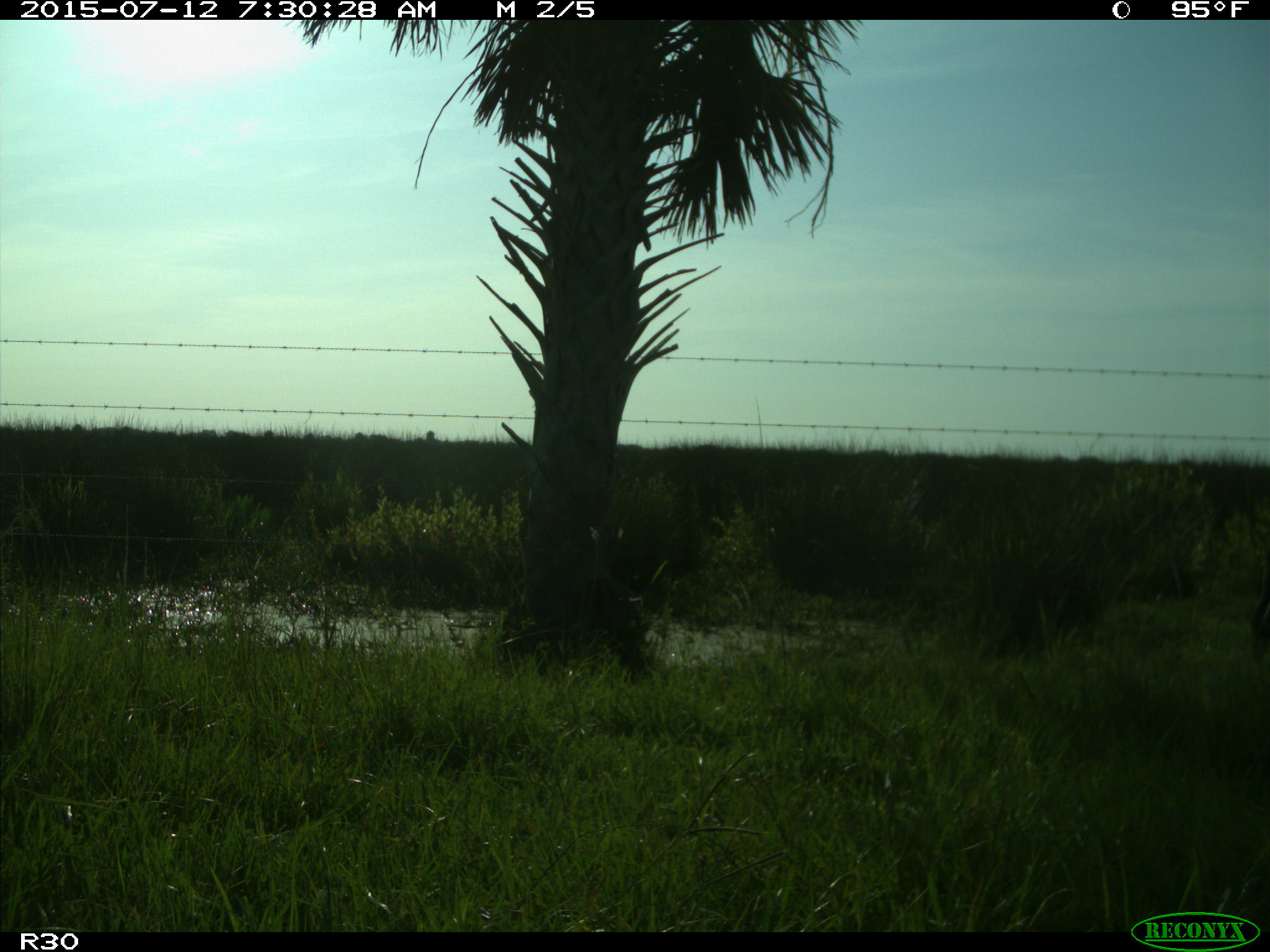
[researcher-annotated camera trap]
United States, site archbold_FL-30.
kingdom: Animalia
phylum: Chordata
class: Mammalia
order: Artiodactyla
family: Bovidae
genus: Bos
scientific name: Bos taurus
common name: domestic cow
Bos taurus (domestic cow).